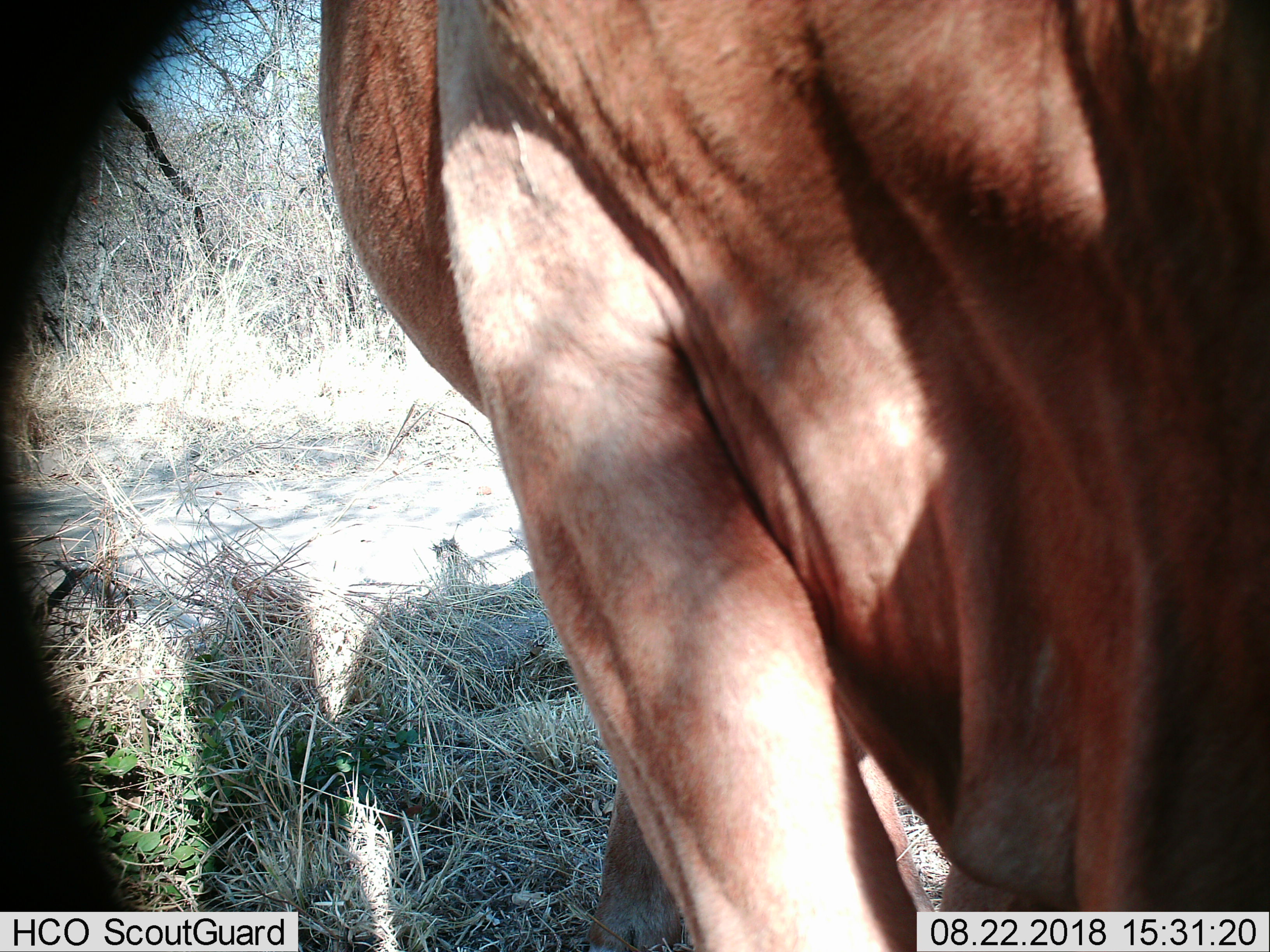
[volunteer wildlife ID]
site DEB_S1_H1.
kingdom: Animalia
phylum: Chordata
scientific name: Vertebrata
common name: domestic animal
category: domesticanimal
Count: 1.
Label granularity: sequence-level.